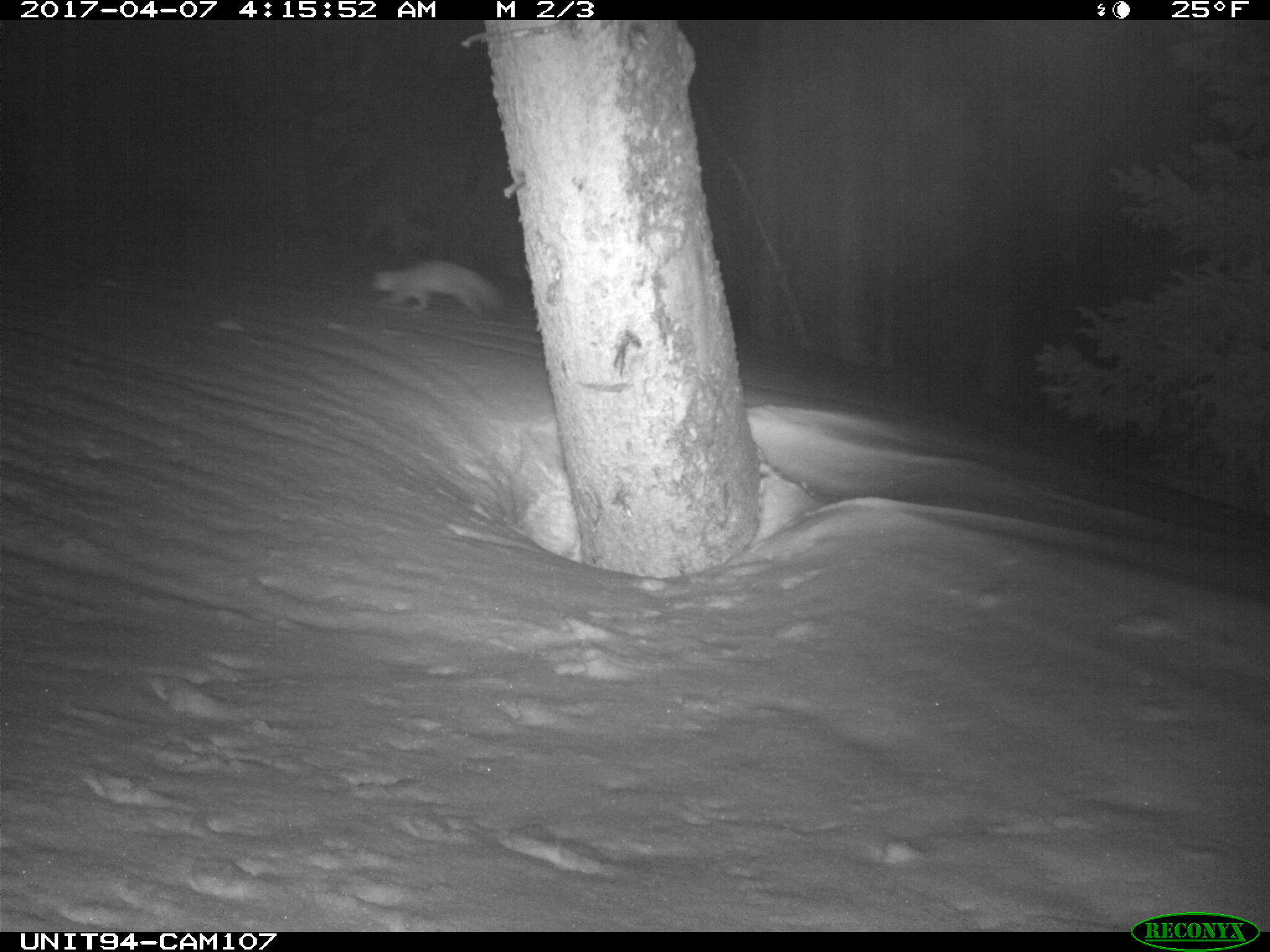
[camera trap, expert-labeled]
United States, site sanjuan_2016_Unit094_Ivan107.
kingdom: Animalia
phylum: Chordata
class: Mammalia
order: Carnivora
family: Mustelidae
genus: Martes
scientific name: Martes americana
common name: american marten